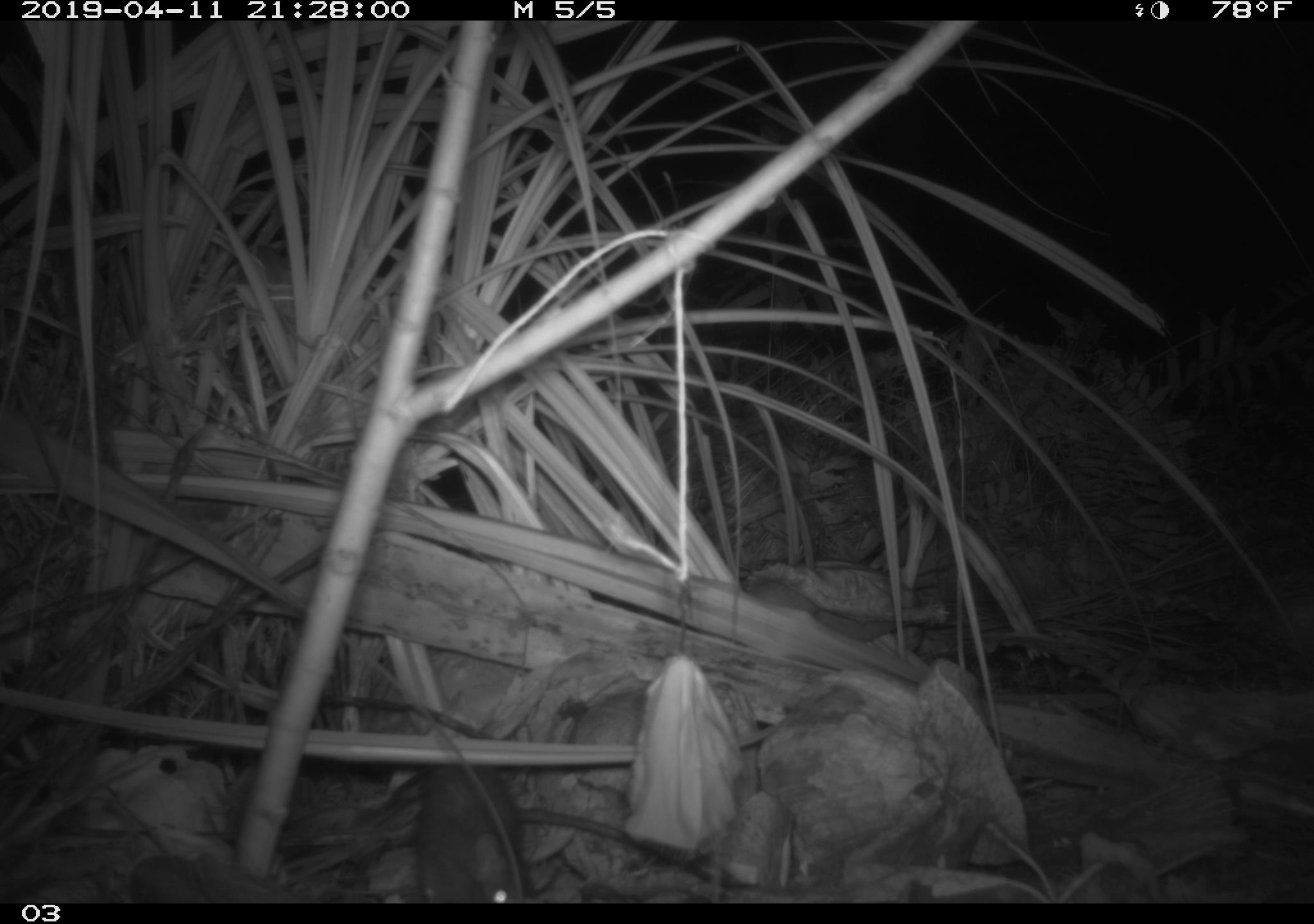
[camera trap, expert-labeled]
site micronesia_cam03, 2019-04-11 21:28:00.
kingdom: Animalia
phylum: Chordata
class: Mammalia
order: Rodentia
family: Muridae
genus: Rattus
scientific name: Rattus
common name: rat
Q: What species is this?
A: Rat (Rattus).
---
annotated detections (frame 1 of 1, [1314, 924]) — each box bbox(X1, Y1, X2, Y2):
rat: bbox(415, 756, 699, 905)